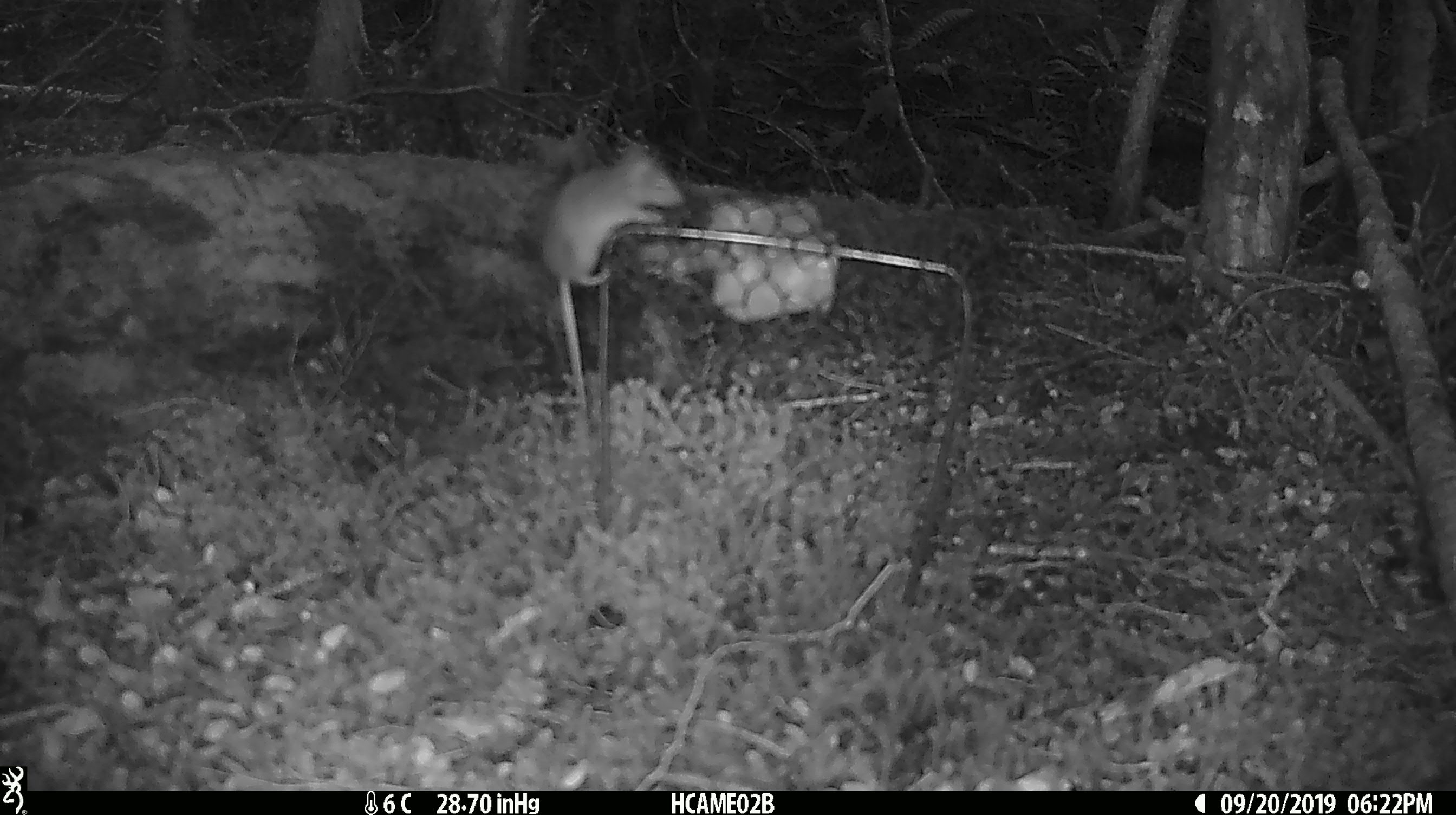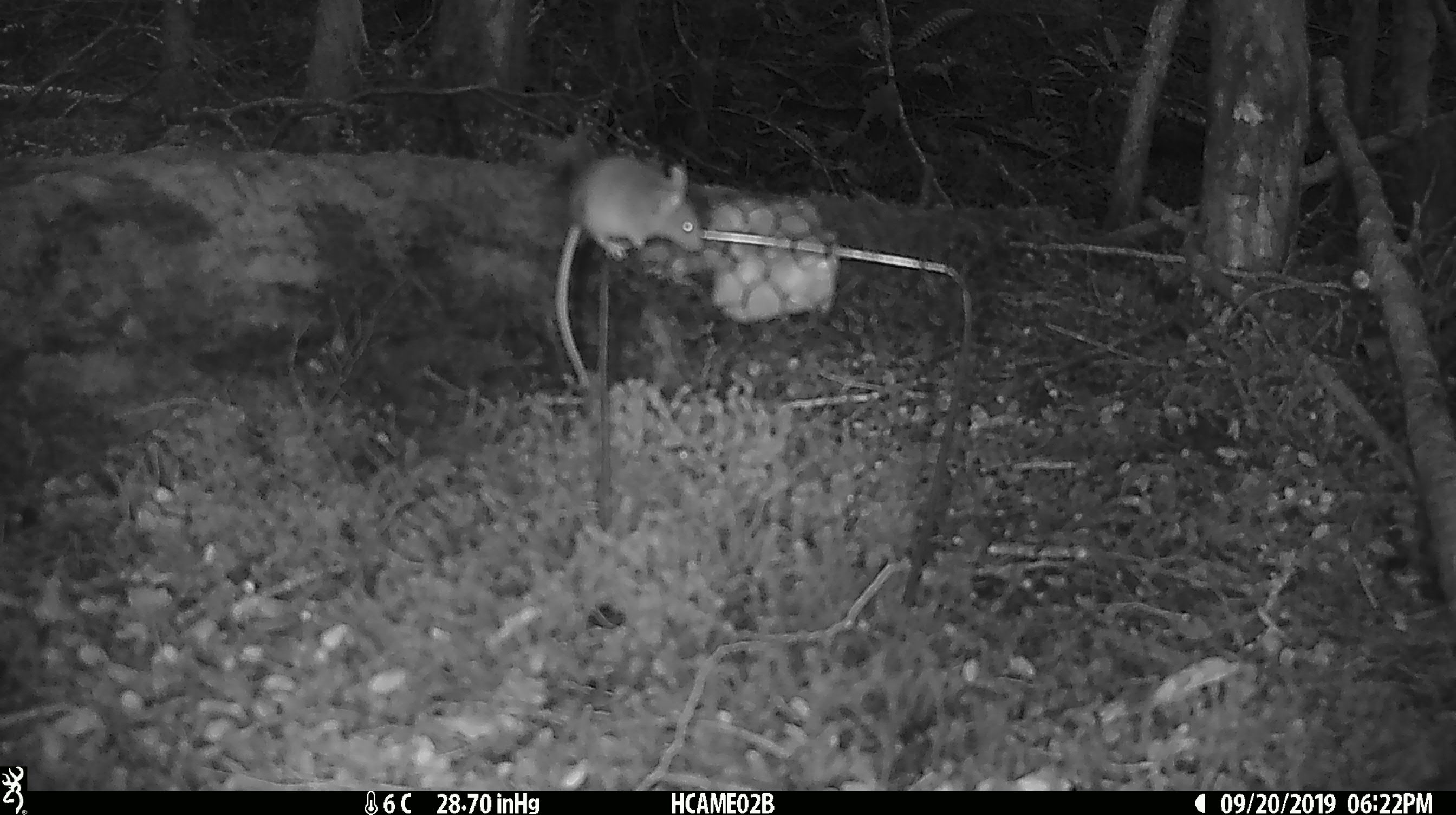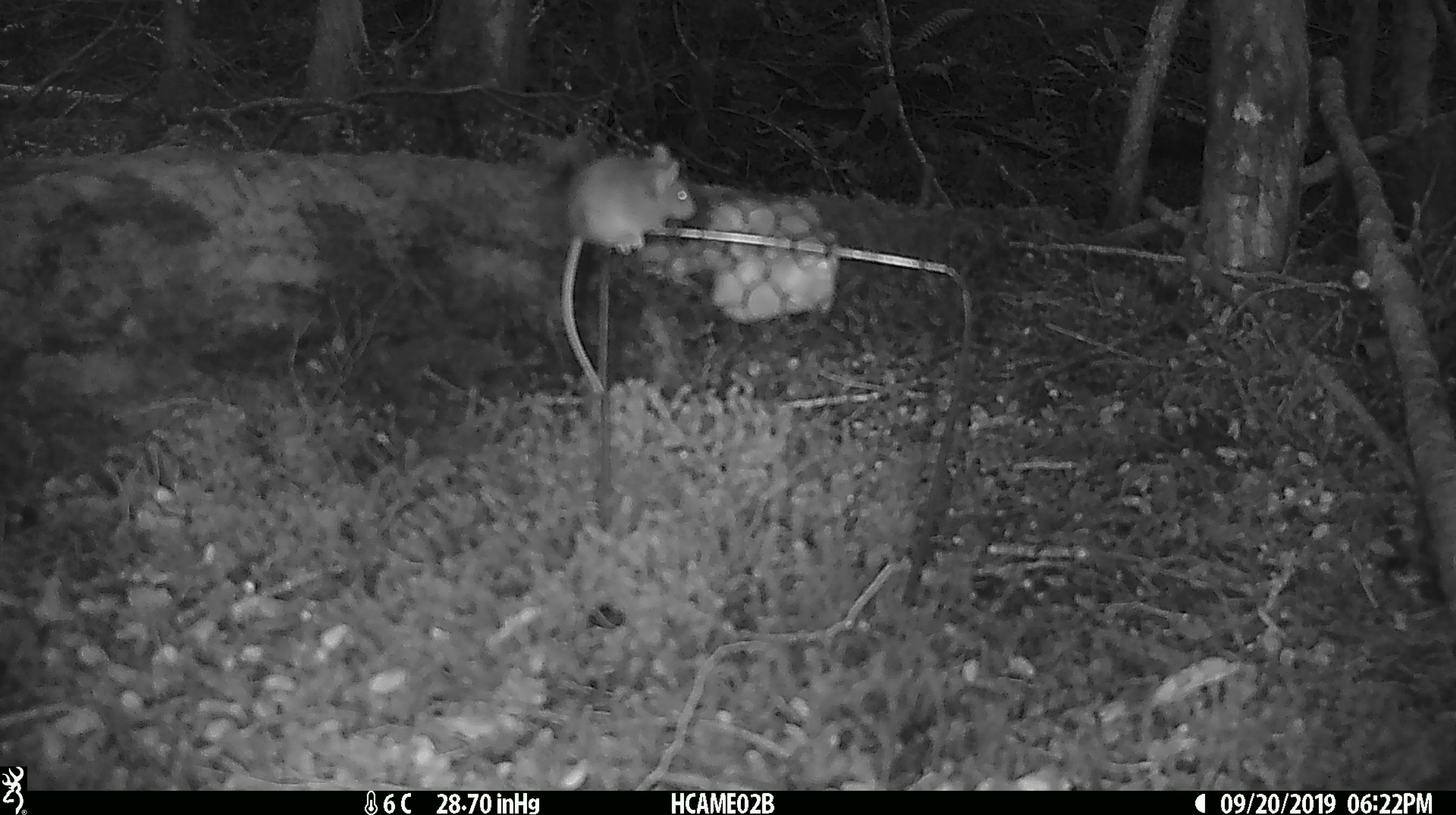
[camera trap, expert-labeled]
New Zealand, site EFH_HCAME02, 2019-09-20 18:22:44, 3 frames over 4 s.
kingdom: Animalia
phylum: Chordata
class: Mammalia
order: Rodentia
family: Muridae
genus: Mus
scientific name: Mus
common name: mouse